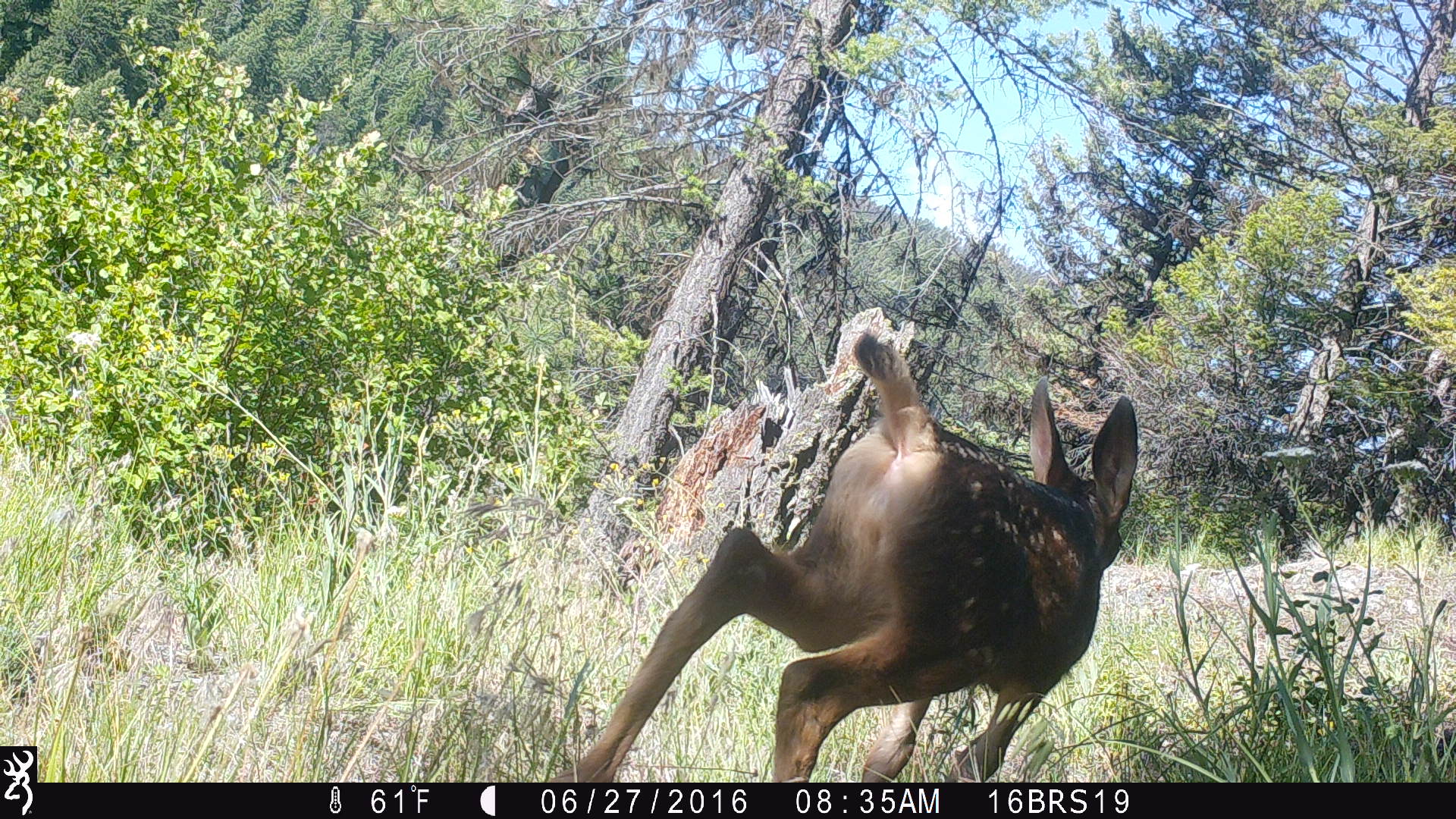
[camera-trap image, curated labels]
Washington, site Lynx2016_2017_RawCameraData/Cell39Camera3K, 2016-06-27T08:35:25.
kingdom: Animalia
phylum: Chordata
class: Mammalia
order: Artiodactyla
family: Cervidae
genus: Odocoileus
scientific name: Odocoileus hemionus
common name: mule deer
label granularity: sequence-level